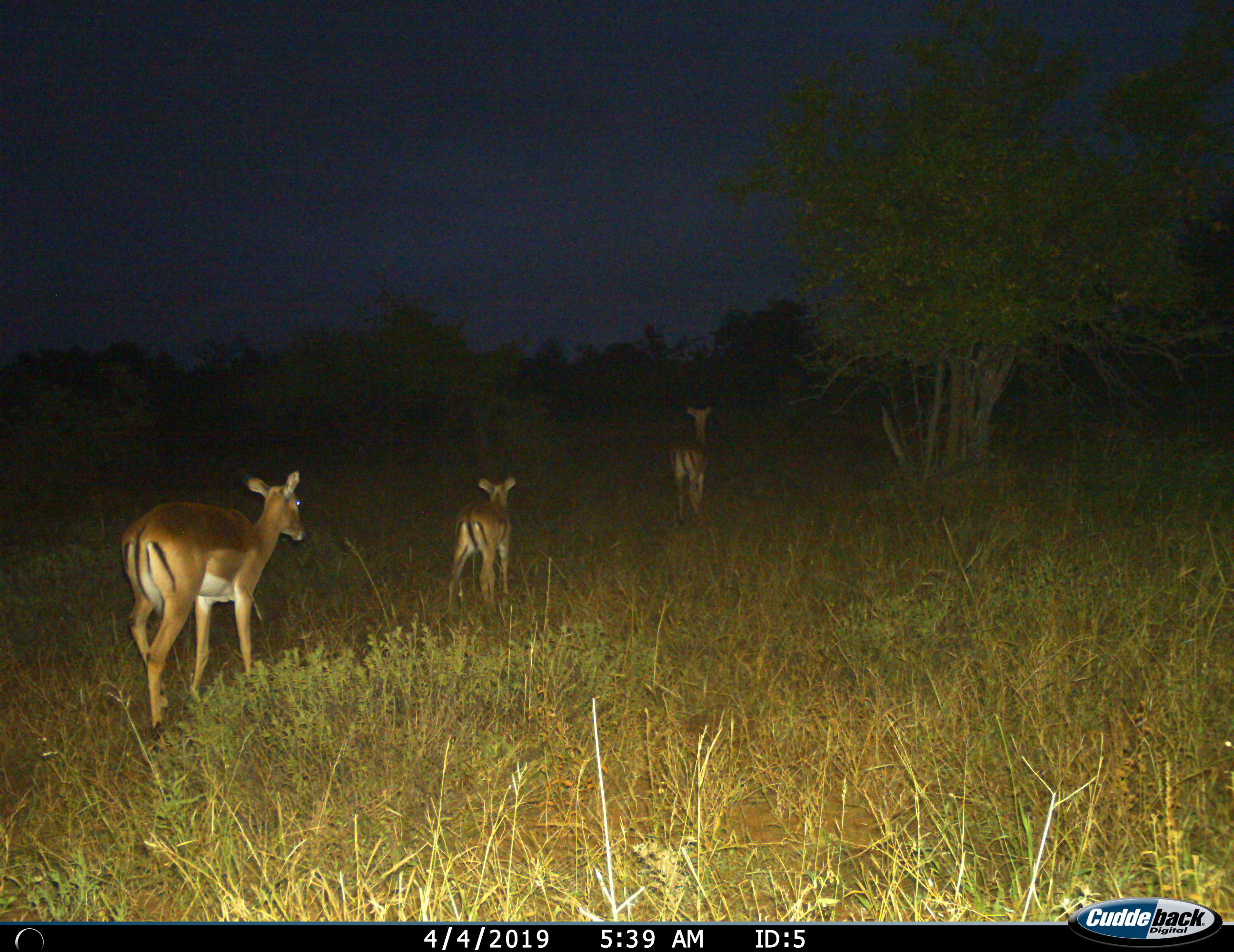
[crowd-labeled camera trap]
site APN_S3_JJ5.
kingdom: Animalia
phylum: Chordata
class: Mammalia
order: Artiodactyla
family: Bovidae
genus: Aepyceros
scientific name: Aepyceros melampus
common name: impala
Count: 3.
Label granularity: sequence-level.